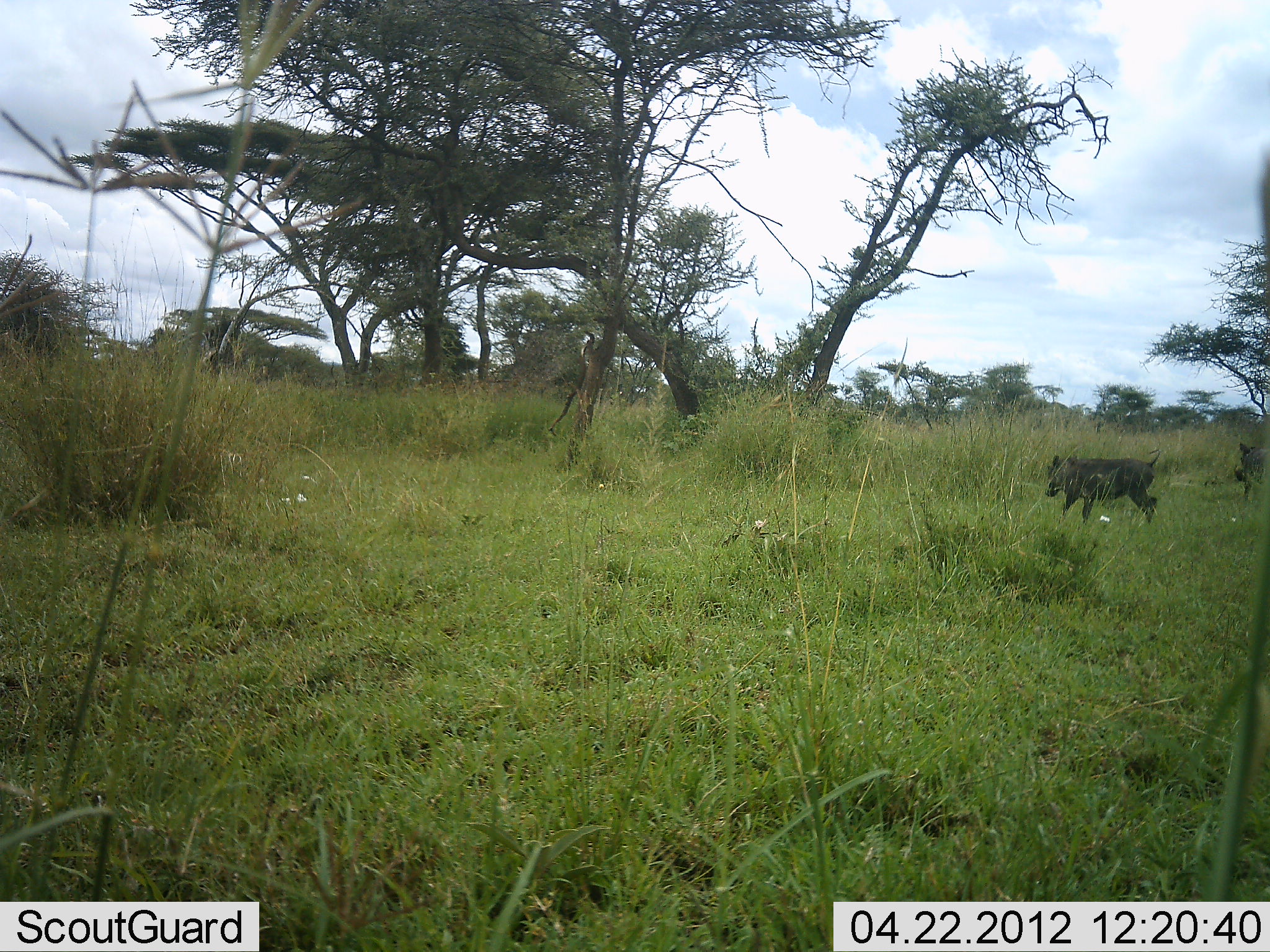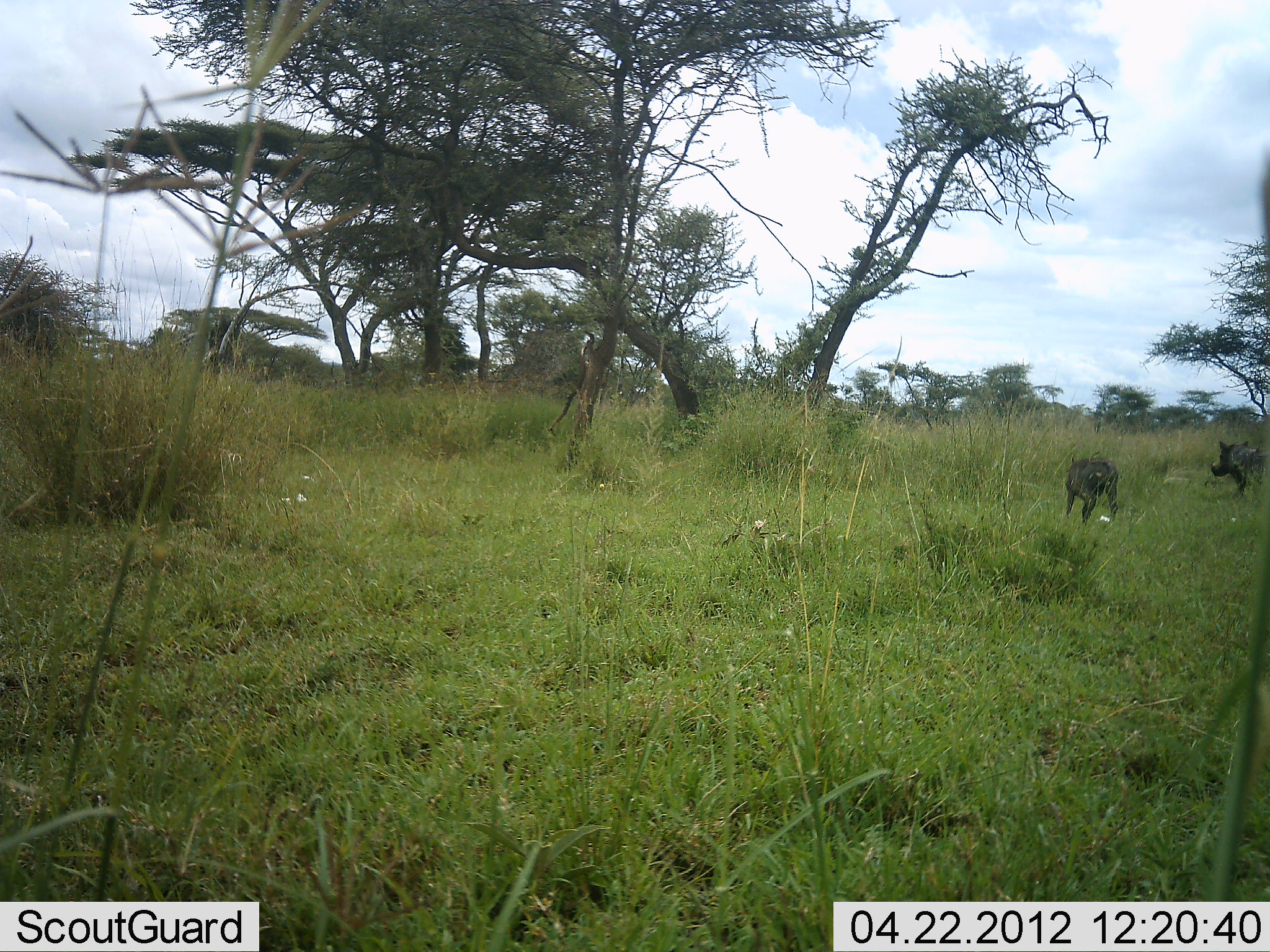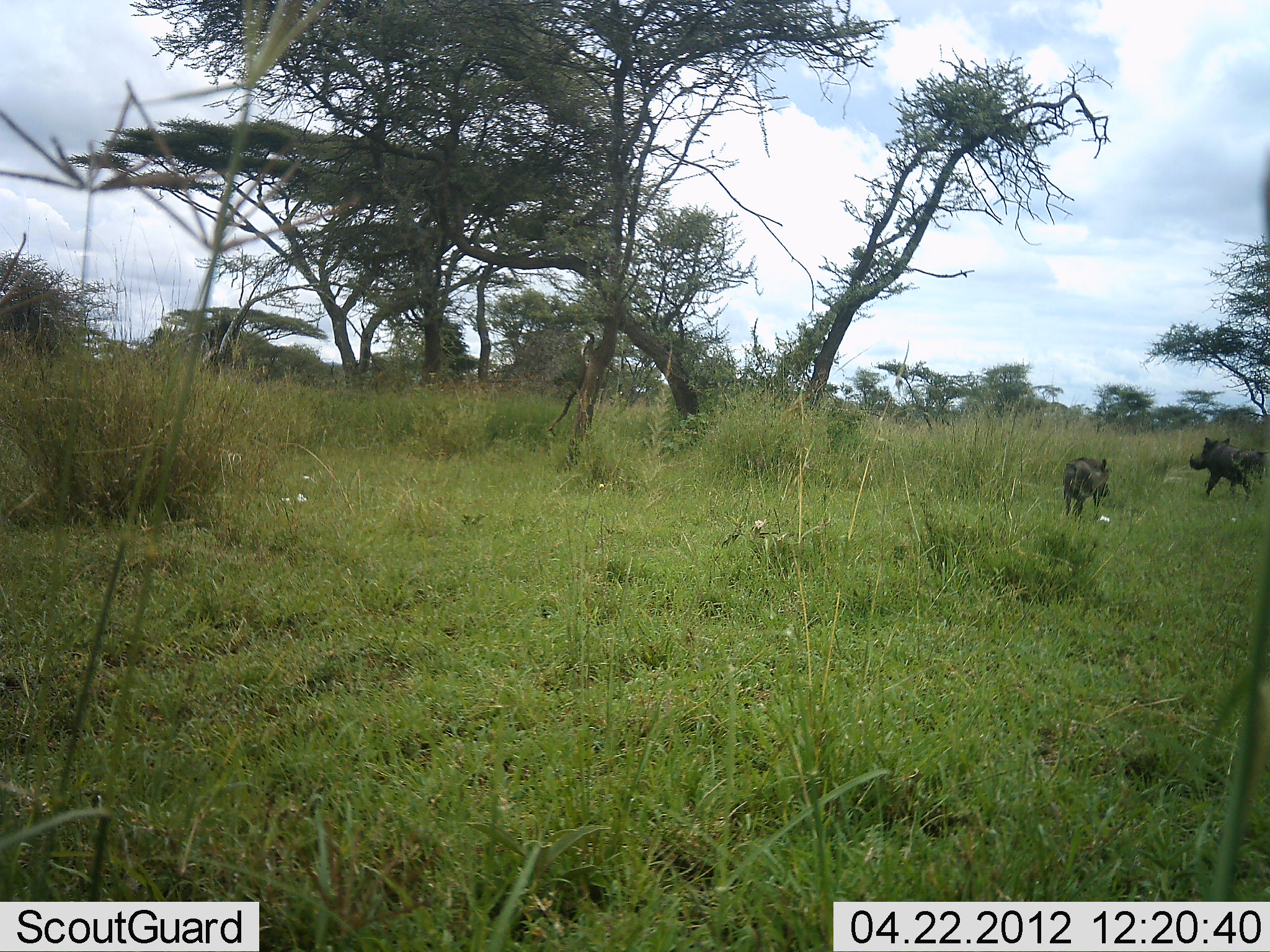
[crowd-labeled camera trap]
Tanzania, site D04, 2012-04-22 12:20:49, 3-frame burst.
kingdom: Animalia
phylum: Chordata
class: Mammalia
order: Artiodactyla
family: Suidae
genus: Phacochoerus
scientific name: Phacochoerus africanus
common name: warthog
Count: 2.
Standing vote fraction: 12%.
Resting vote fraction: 0%.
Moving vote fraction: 88%.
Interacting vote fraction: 0%.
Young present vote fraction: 0%.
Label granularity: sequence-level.